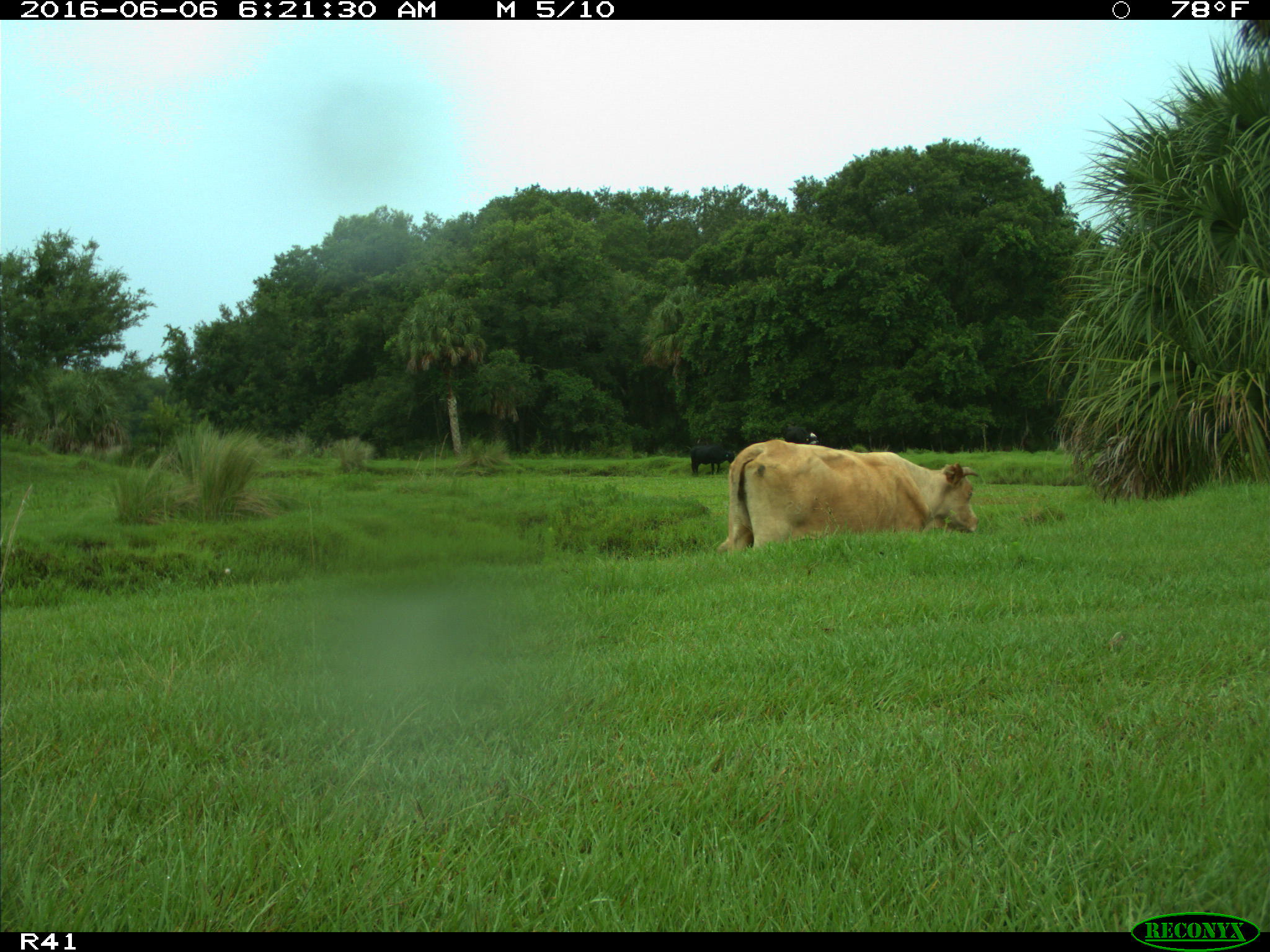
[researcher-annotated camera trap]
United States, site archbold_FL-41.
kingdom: Animalia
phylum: Chordata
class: Mammalia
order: Artiodactyla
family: Bovidae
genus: Bos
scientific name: Bos taurus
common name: domestic cow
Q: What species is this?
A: Bos taurus (domestic cow).